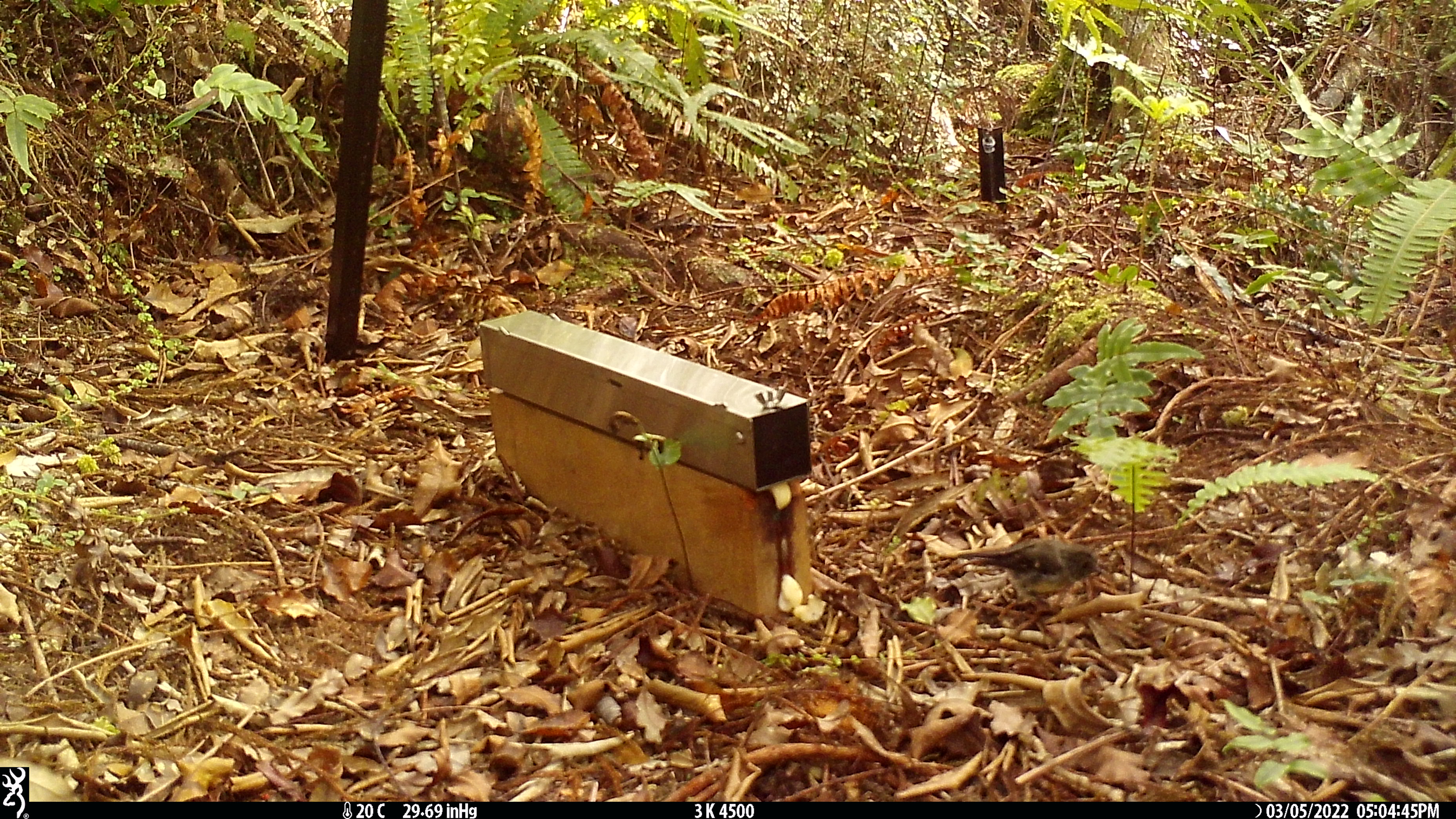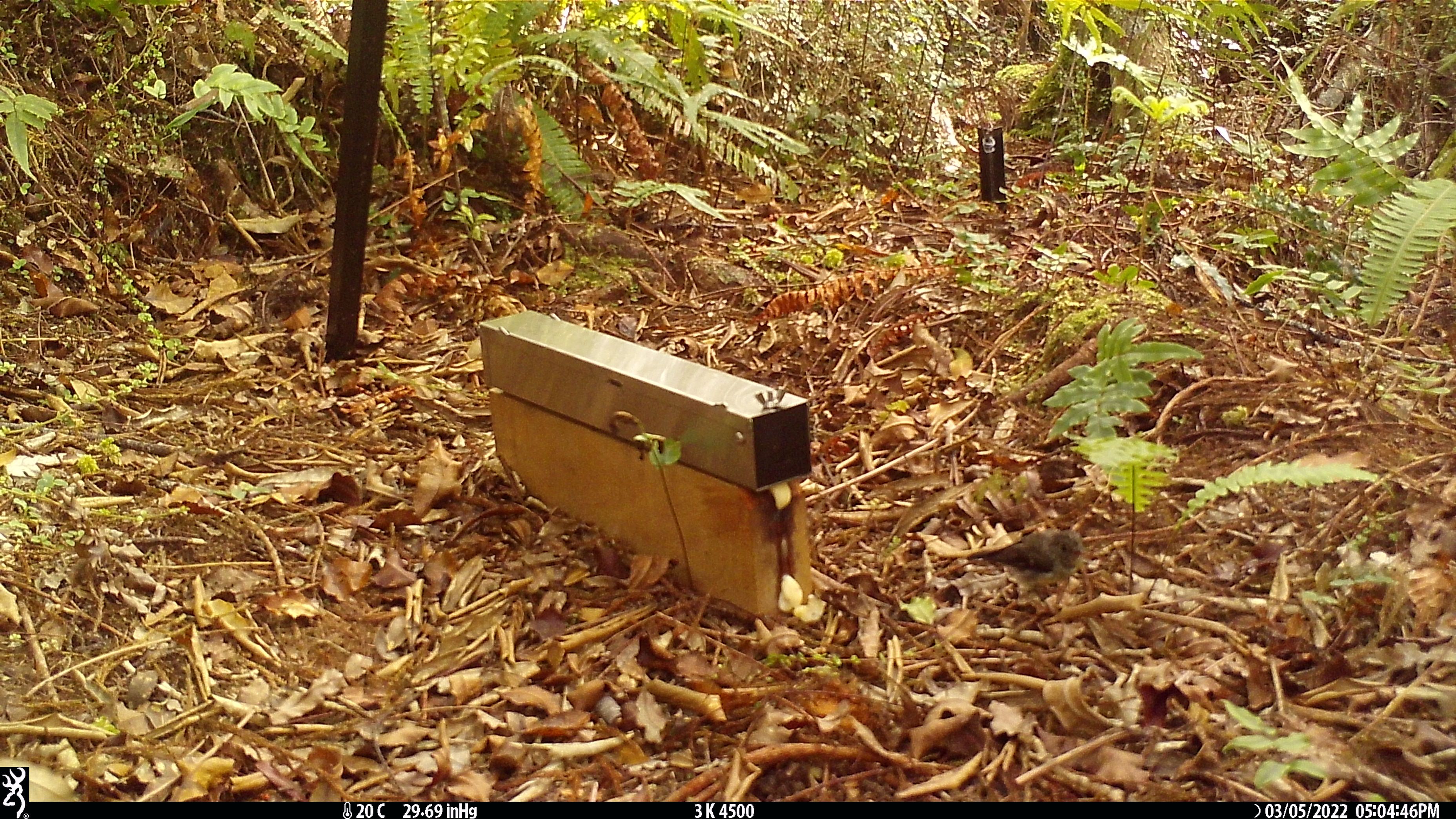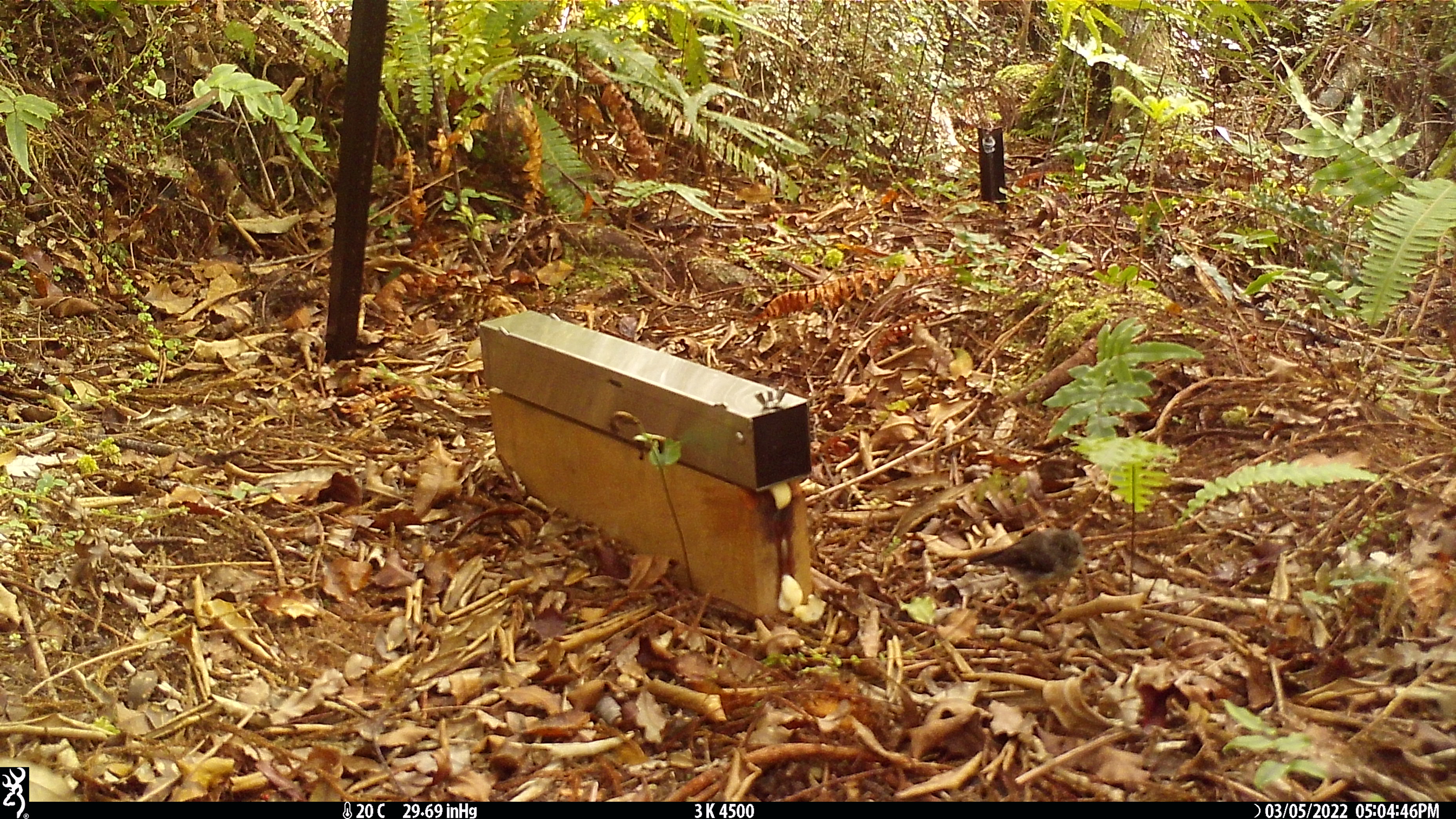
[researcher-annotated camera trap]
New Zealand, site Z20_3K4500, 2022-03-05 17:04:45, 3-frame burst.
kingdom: Animalia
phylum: Chordata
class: Aves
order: Passeriformes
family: Petroicidae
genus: Petroica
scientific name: Petroica macrocephala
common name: tomtit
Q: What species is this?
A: Tomtit (Petroica macrocephala).